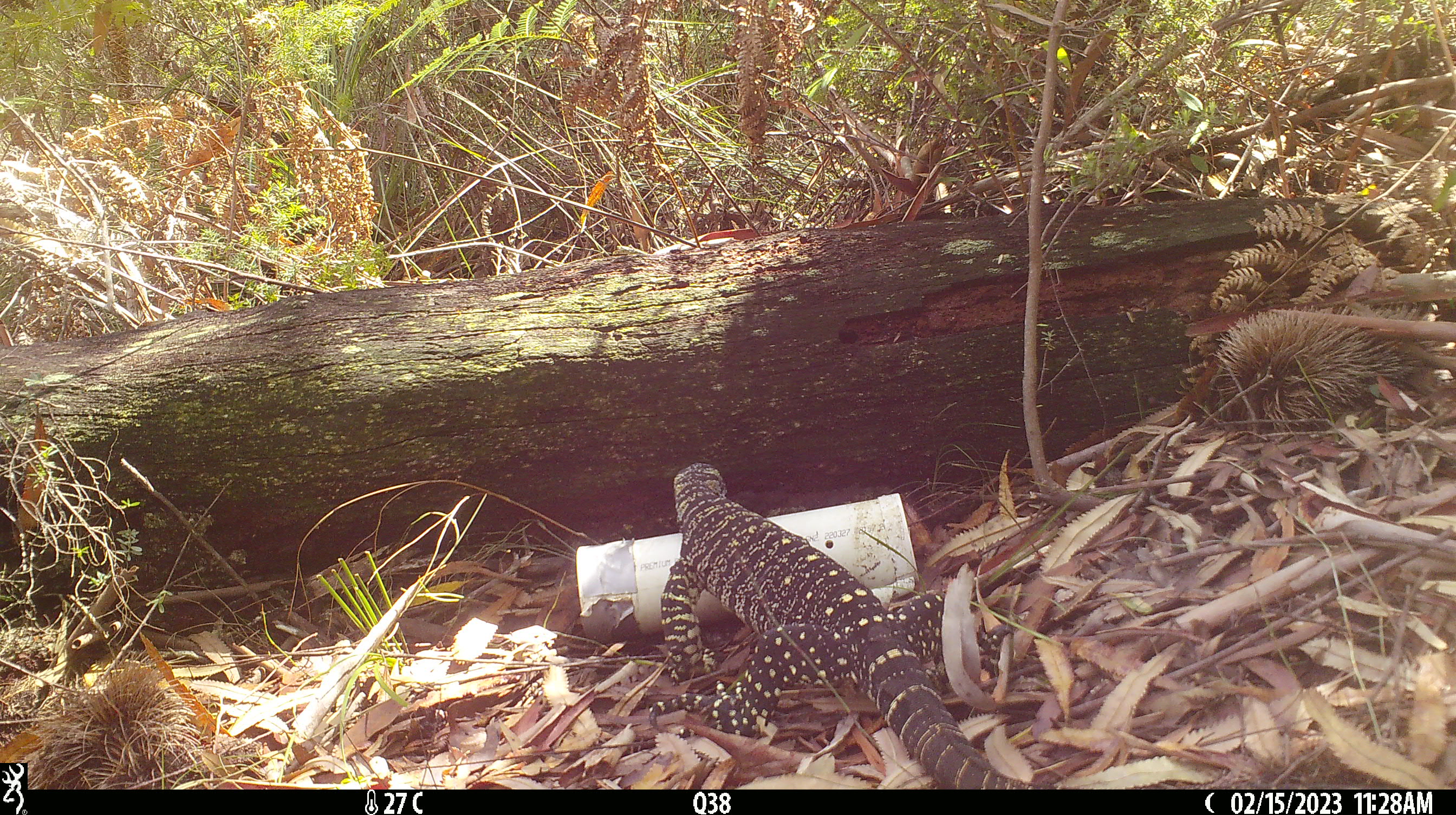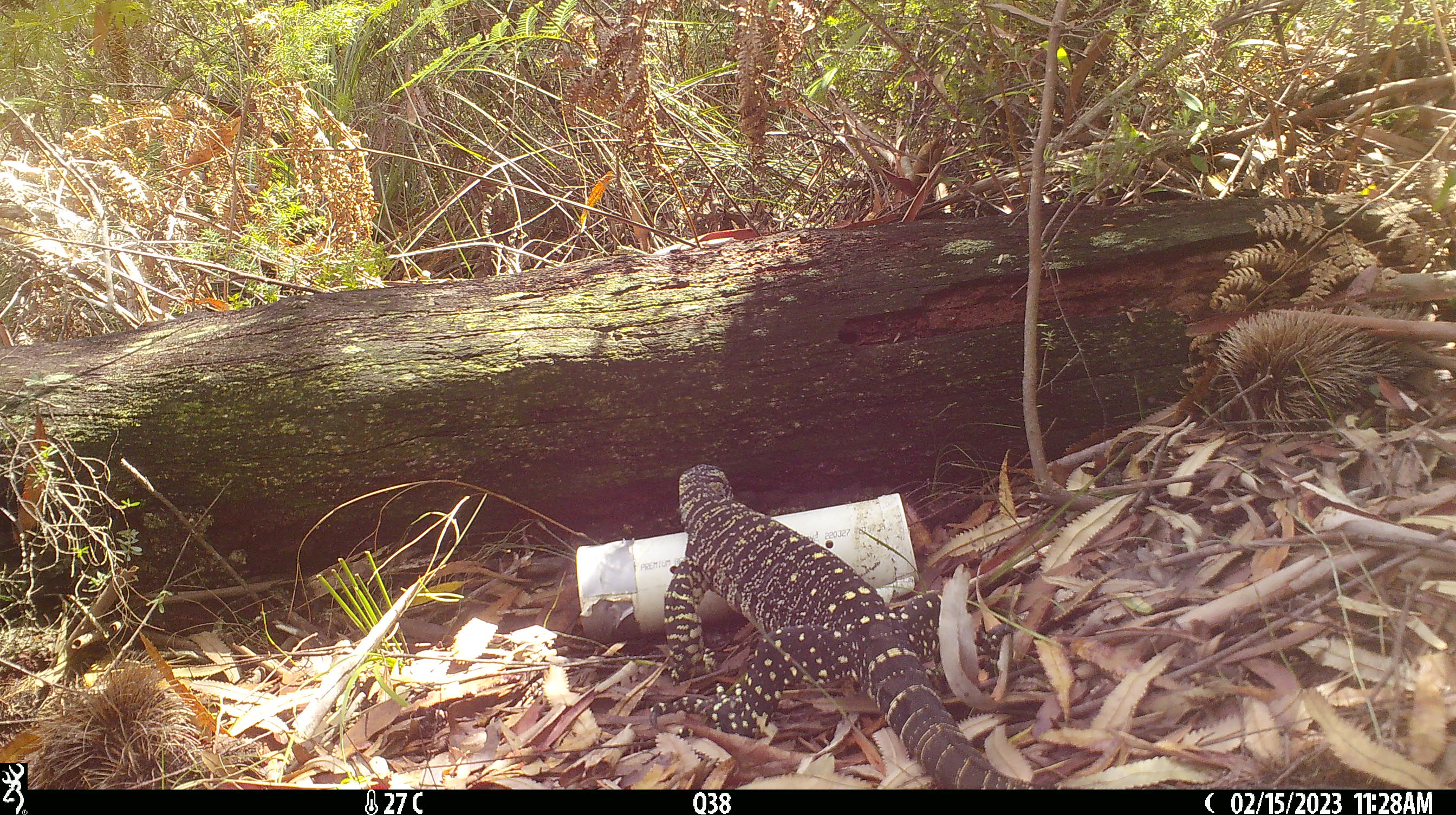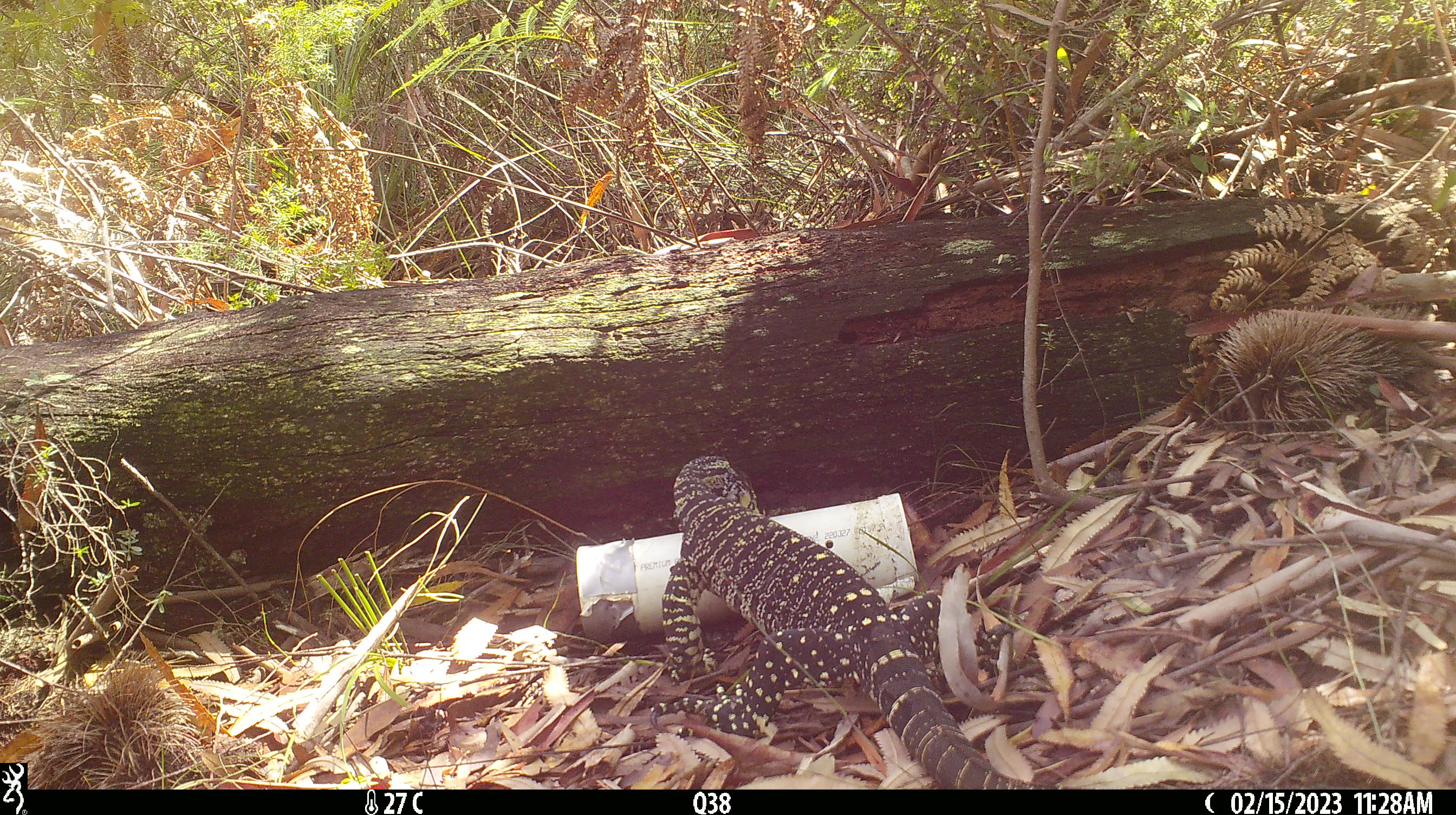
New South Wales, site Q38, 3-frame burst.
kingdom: Animalia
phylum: Chordata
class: Reptilia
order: Squamata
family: Varanidae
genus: Varanus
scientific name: Varanus varius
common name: lace monitor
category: goanna